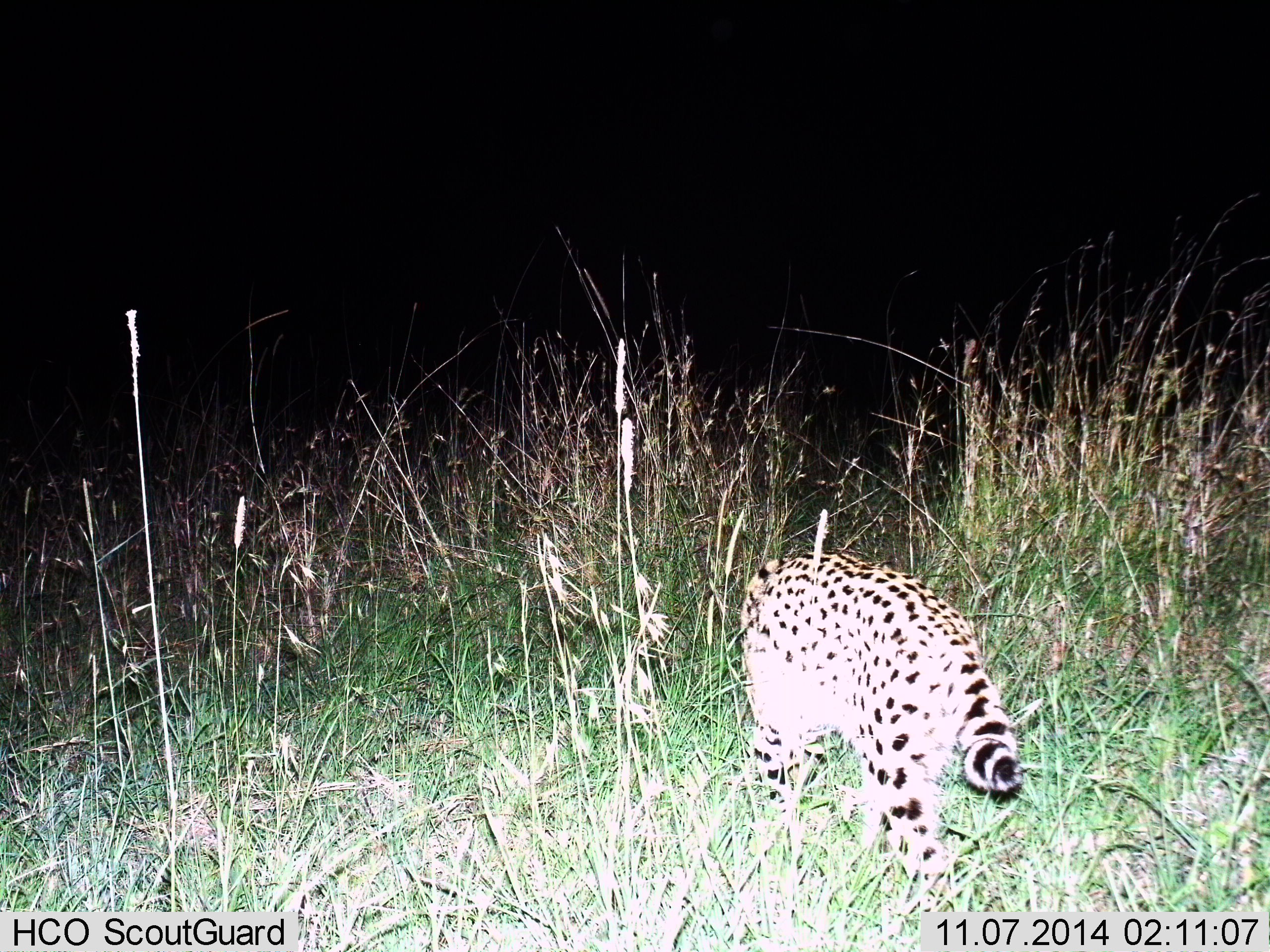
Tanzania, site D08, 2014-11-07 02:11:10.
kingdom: Animalia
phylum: Chordata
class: Mammalia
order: Carnivora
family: Felidae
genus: Leptailurus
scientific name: Leptailurus serval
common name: serval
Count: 1.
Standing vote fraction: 11%.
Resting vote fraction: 0%.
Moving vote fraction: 89%.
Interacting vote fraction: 0%.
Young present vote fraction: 0%.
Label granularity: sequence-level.